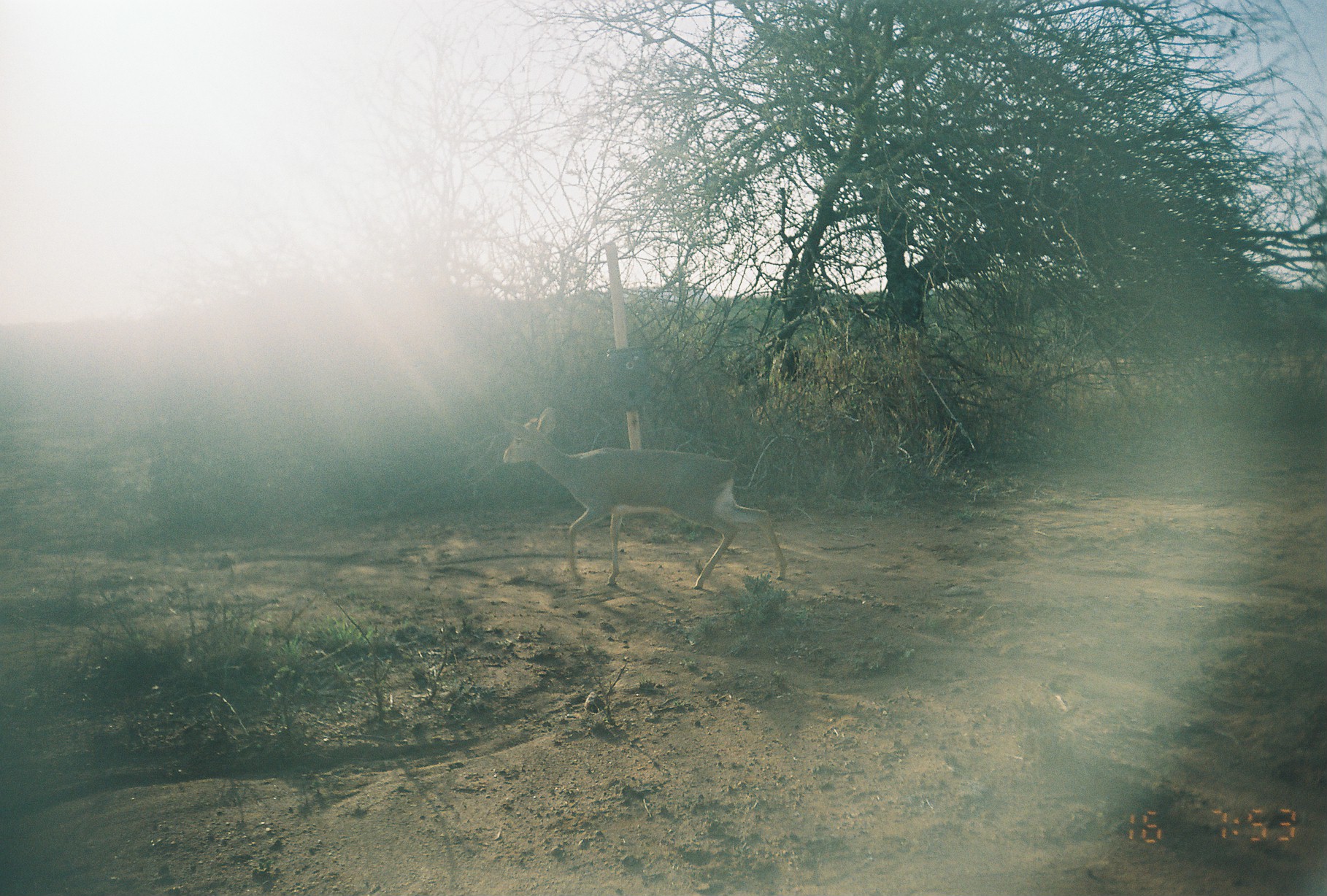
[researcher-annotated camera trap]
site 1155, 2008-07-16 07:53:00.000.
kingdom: Animalia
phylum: Chordata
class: Mammalia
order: Artiodactyla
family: Bovidae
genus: Madoqua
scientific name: Madoqua guentheri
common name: günther's dik-dik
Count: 1.